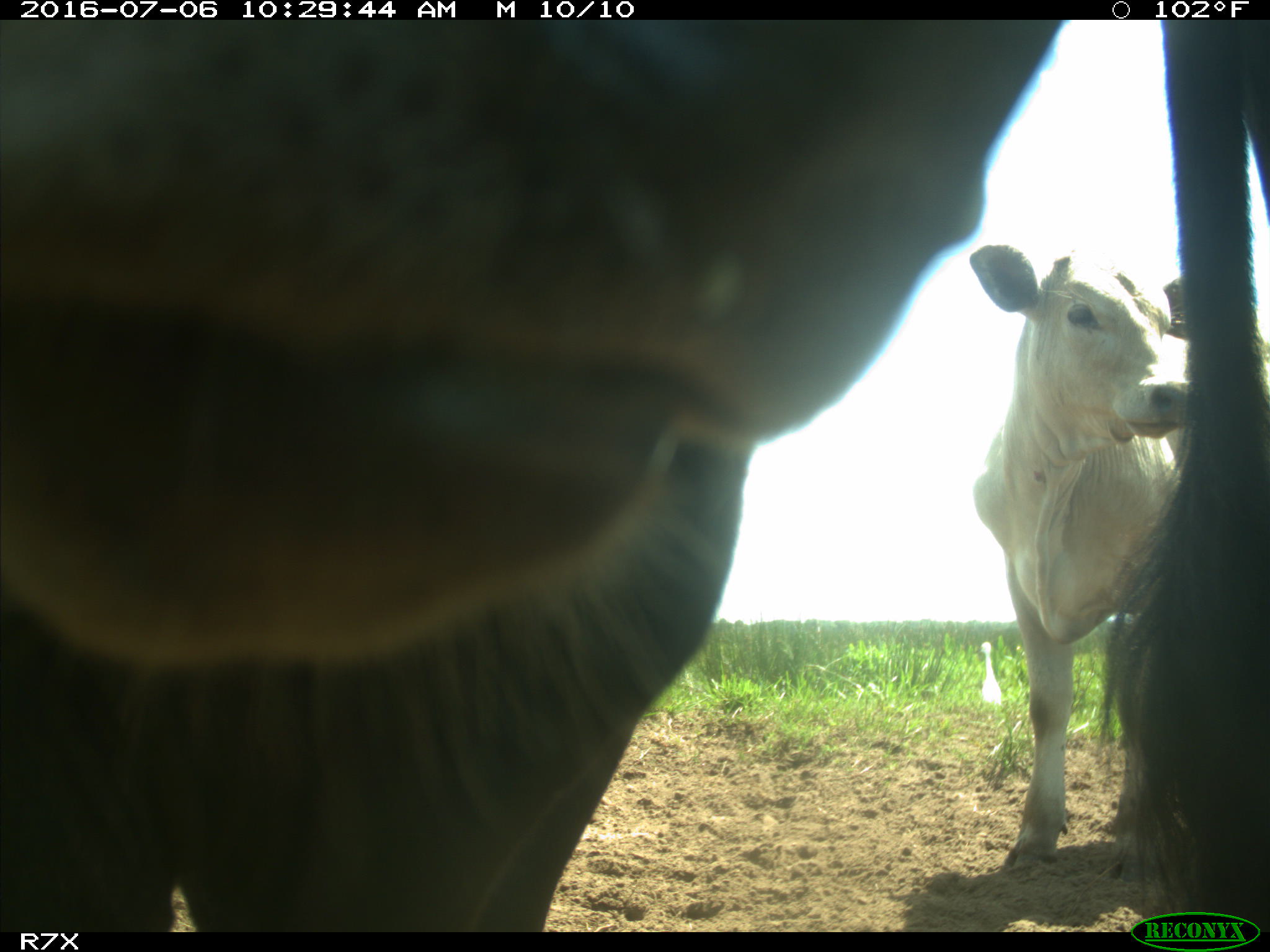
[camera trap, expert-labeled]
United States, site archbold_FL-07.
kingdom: Animalia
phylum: Chordata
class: Mammalia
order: Artiodactyla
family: Bovidae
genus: Bos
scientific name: Bos taurus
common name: domestic cow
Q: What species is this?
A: Bos taurus (domestic cow).